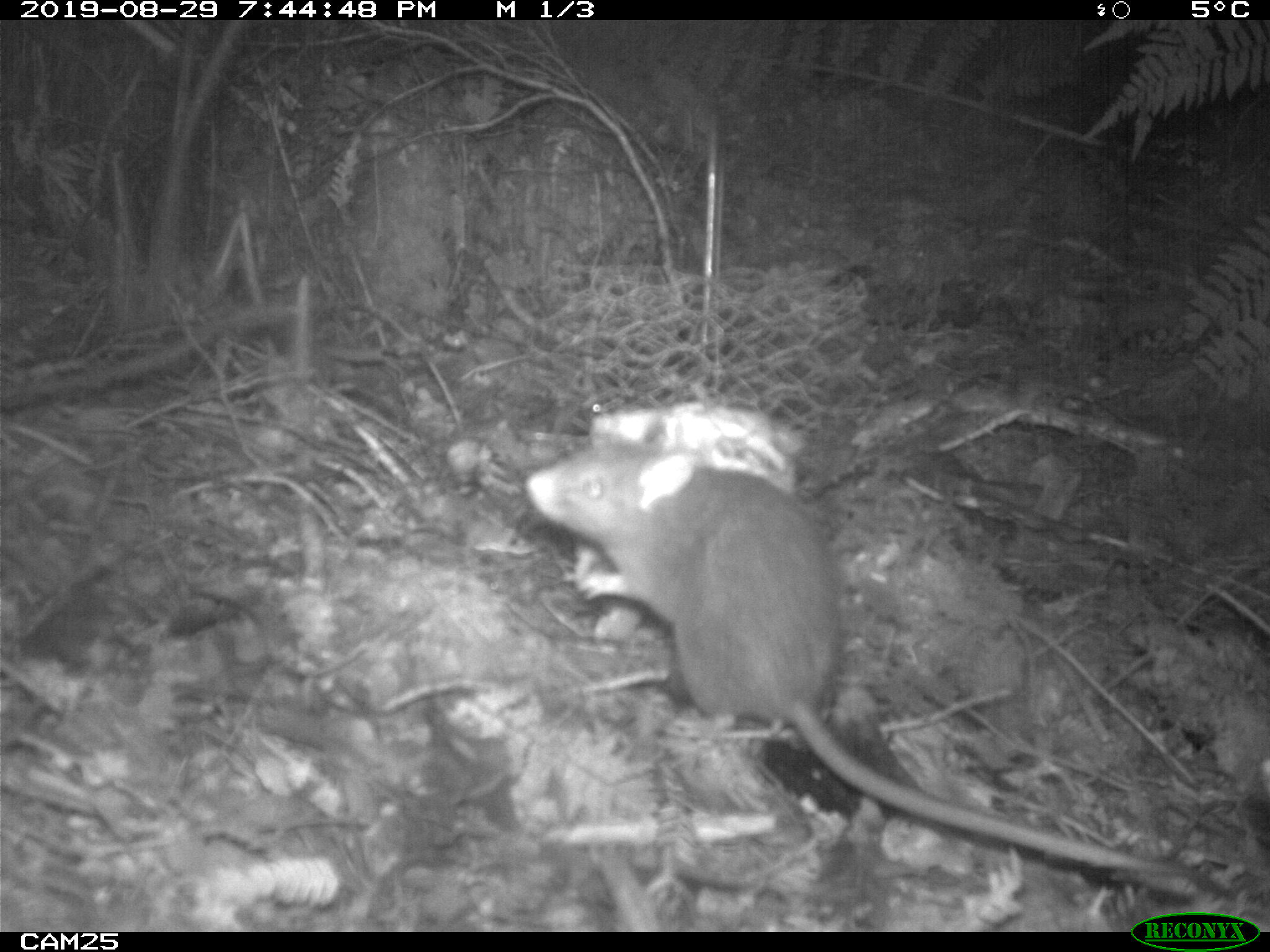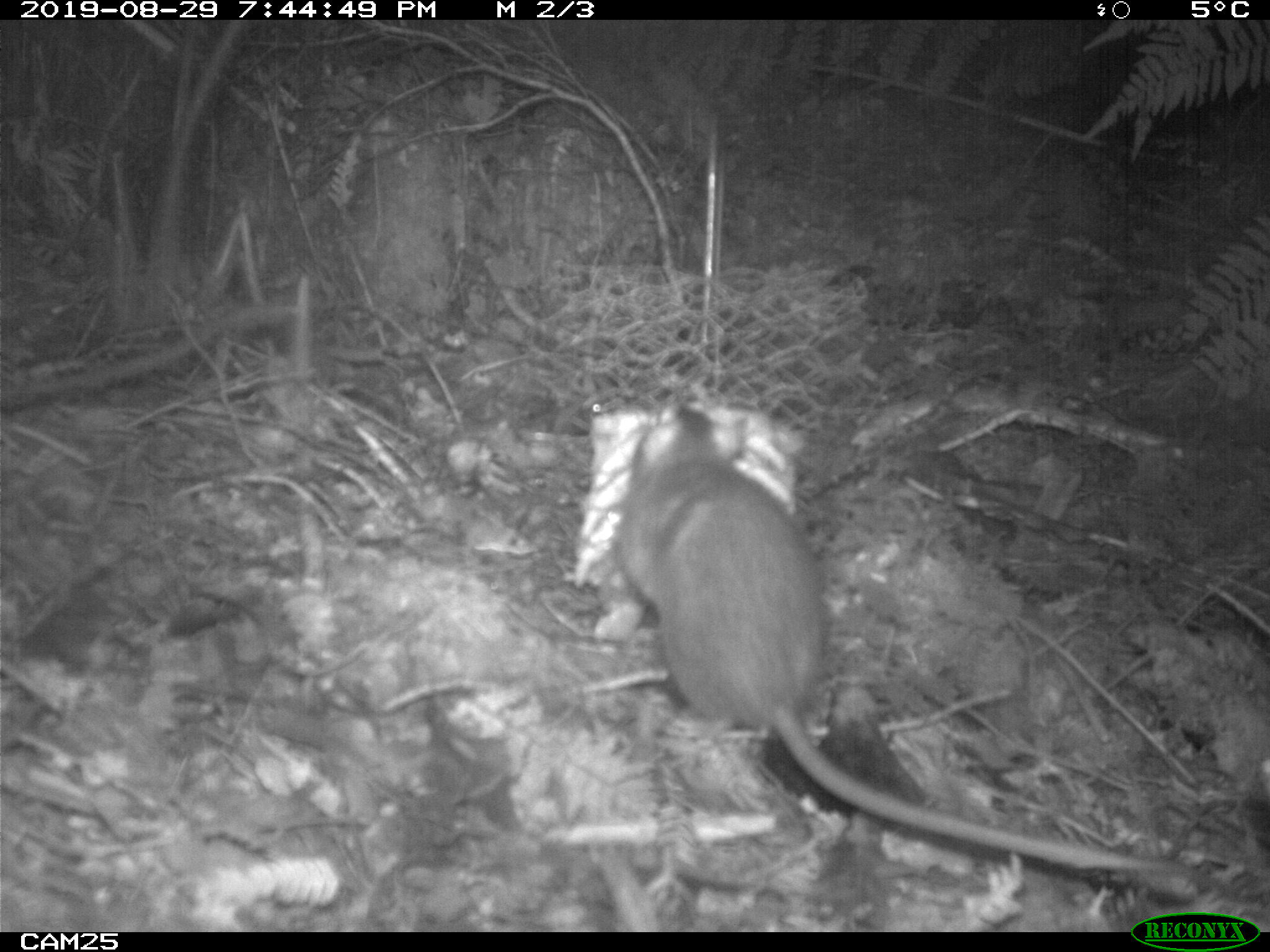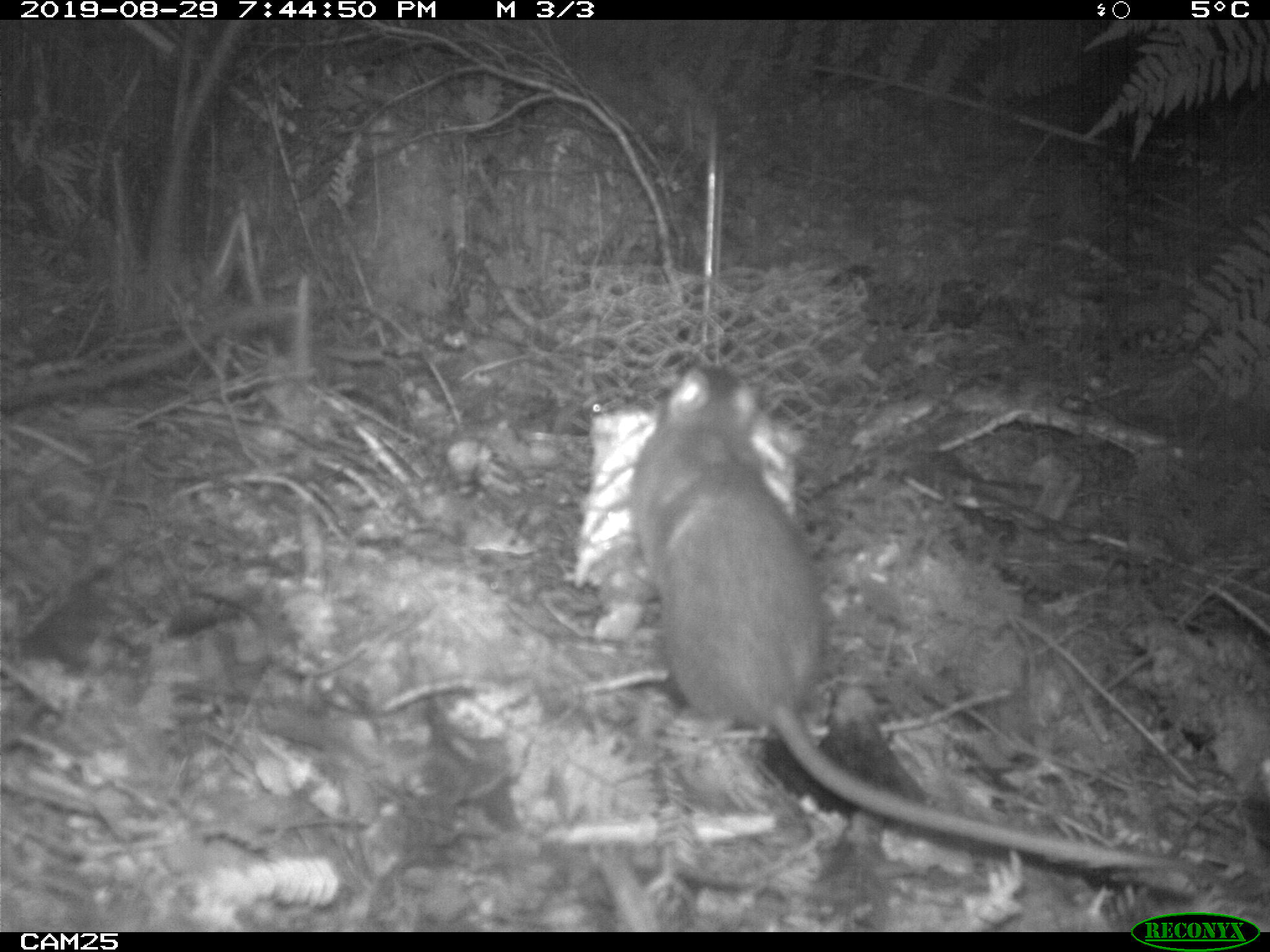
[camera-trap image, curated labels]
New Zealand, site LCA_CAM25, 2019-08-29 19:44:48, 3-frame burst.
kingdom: Animalia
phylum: Chordata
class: Mammalia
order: Rodentia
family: Muridae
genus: Rattus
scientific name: Rattus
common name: rat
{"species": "rat (Rattus)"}